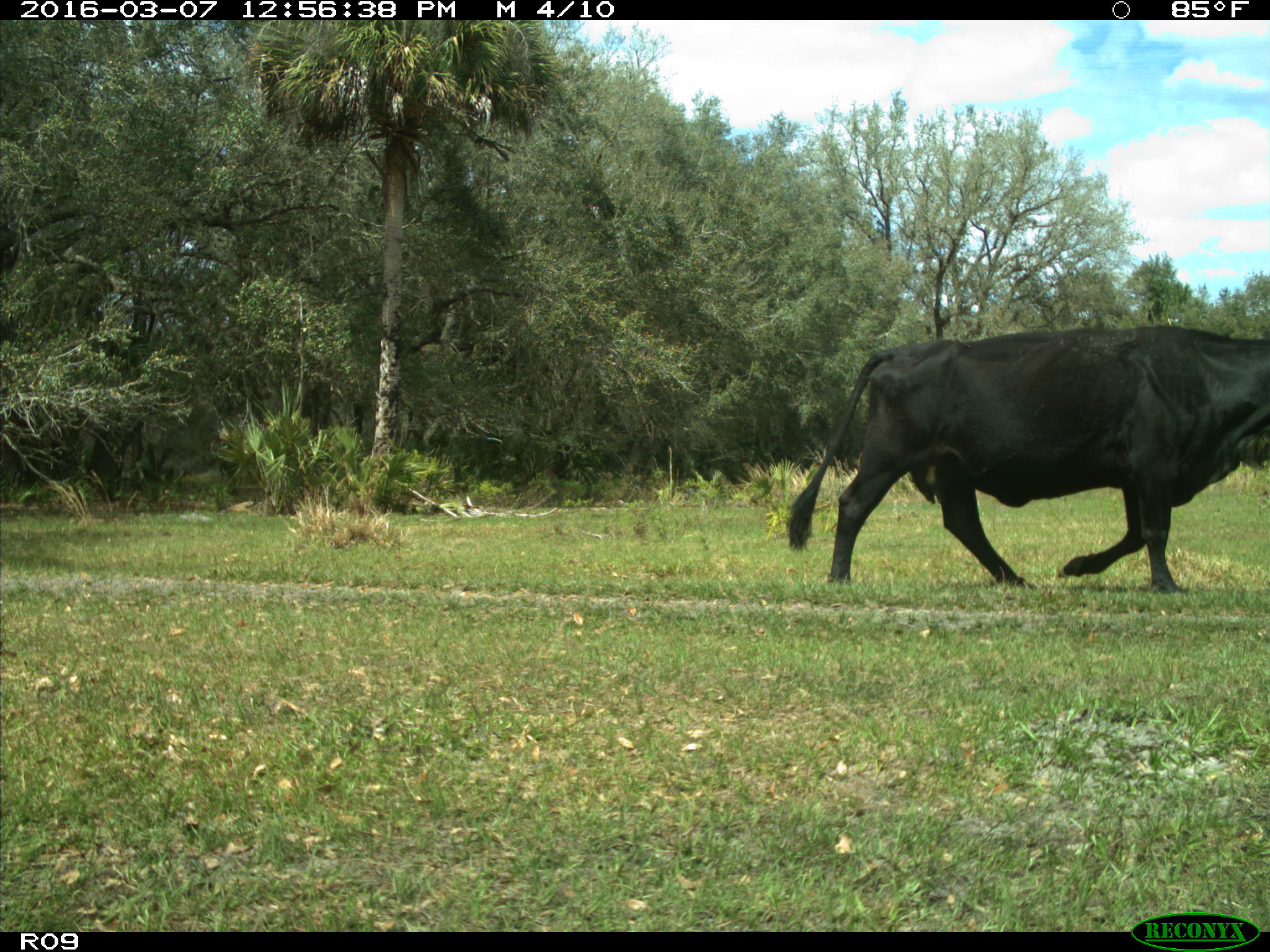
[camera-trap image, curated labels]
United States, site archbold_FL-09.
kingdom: Animalia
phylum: Chordata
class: Mammalia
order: Artiodactyla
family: Bovidae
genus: Bos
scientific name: Bos taurus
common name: domestic cow